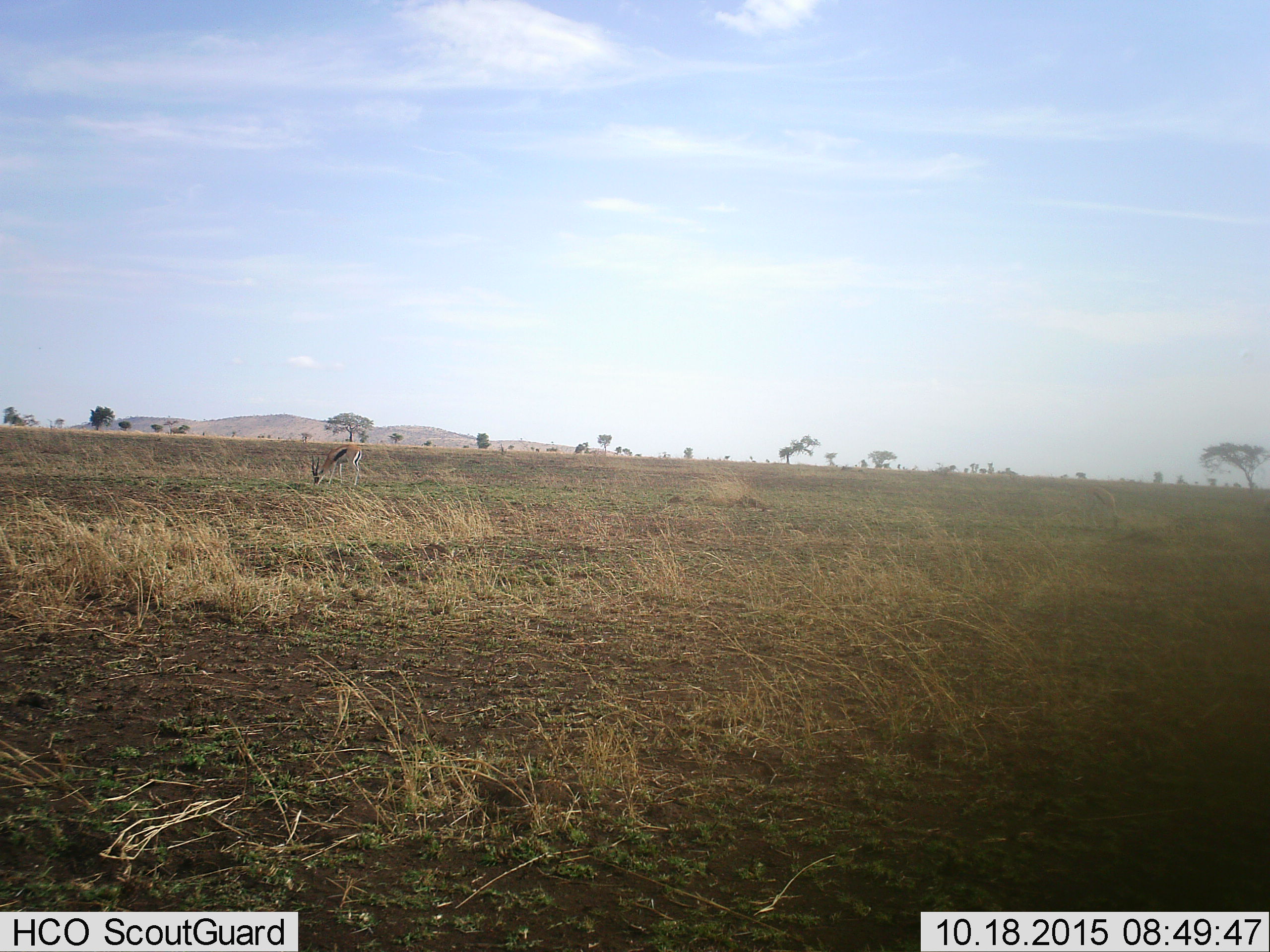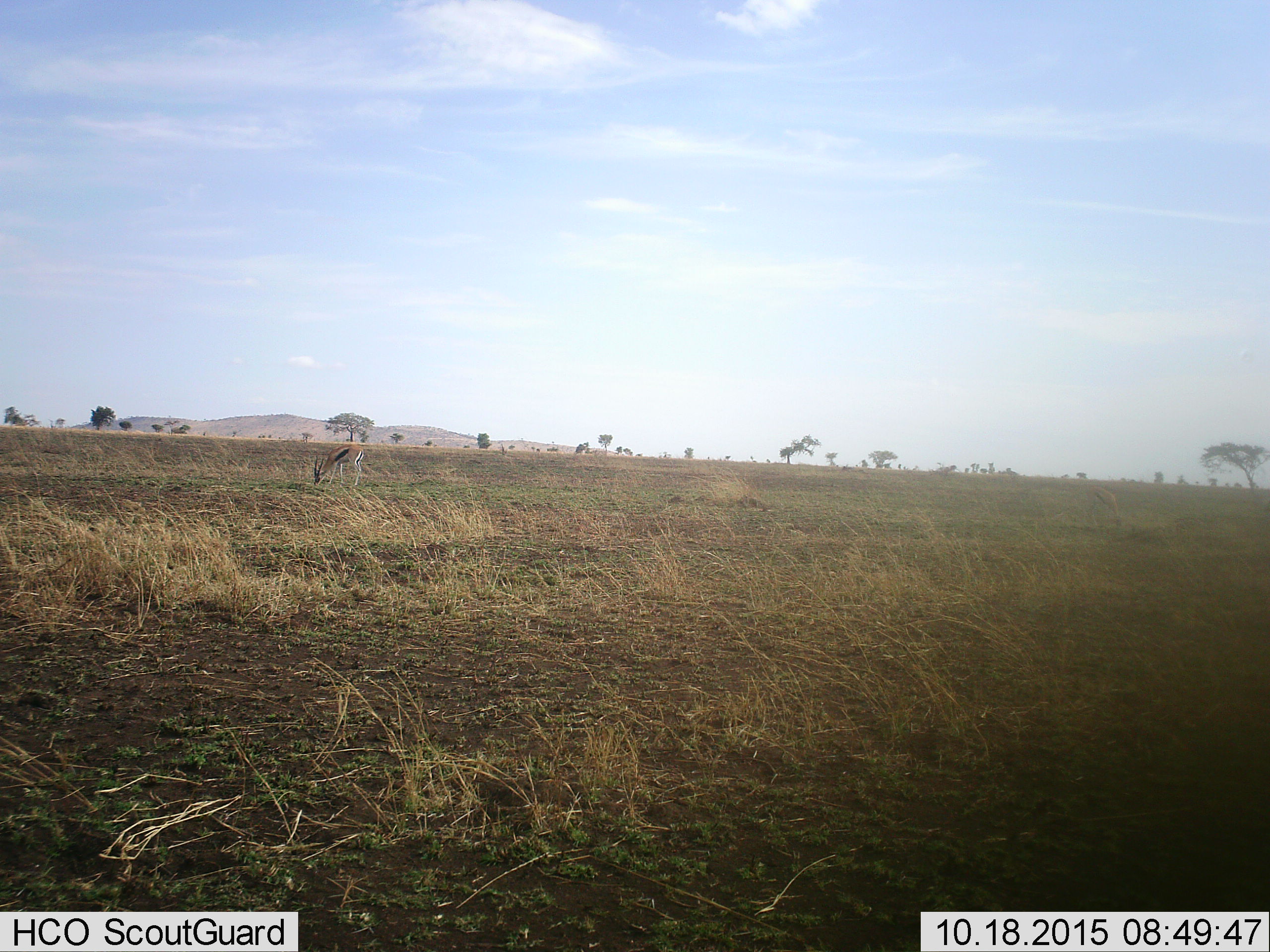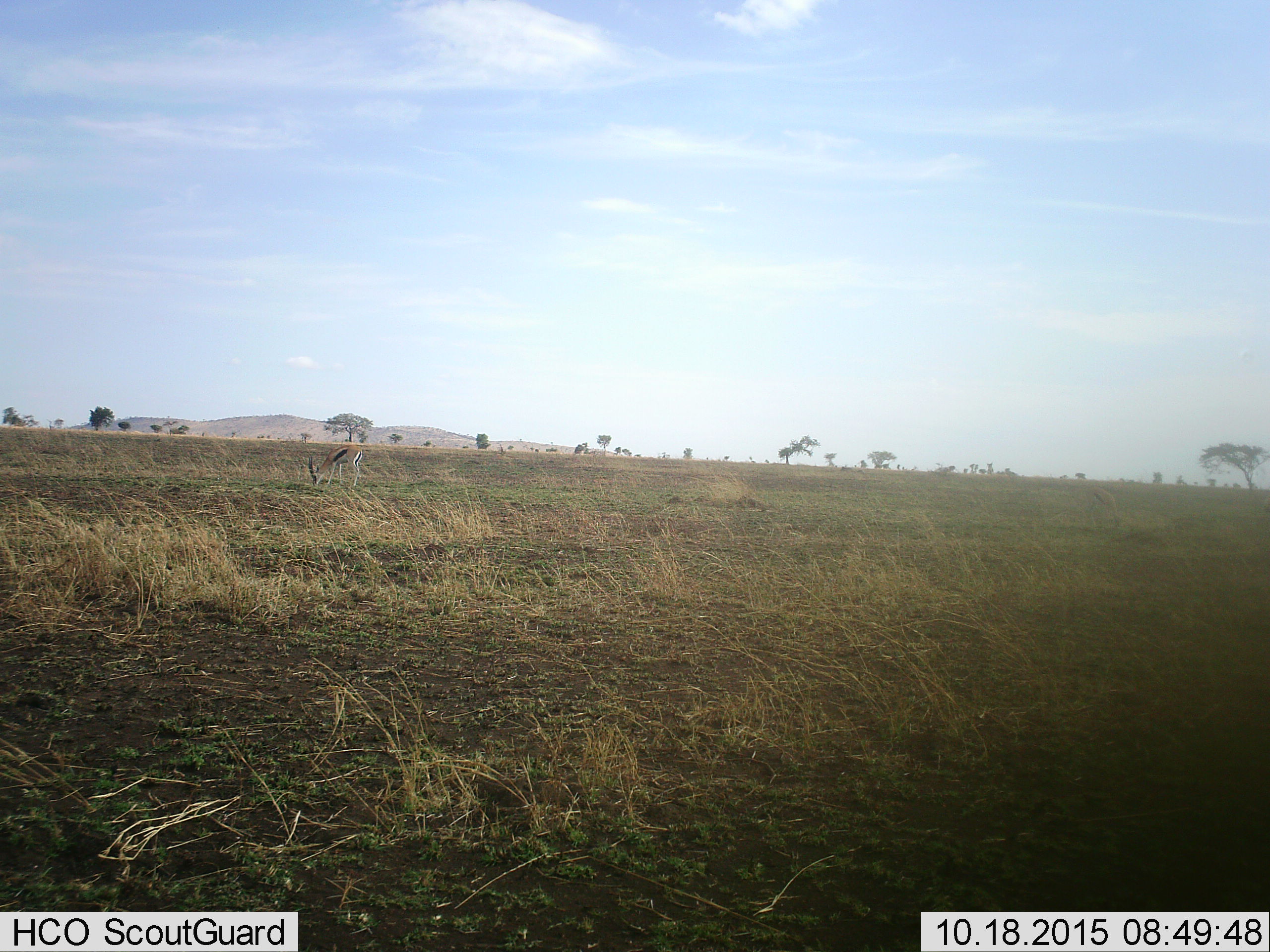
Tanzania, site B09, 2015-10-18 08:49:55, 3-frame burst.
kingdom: Animalia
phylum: Chordata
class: Mammalia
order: Artiodactyla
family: Bovidae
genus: Eudorcas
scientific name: Eudorcas thomsonii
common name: thomson's gazelle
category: gazellethomsons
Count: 1.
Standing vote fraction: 43%.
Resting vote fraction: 0%.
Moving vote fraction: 0%.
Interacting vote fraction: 0%.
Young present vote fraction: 0%.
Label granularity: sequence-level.